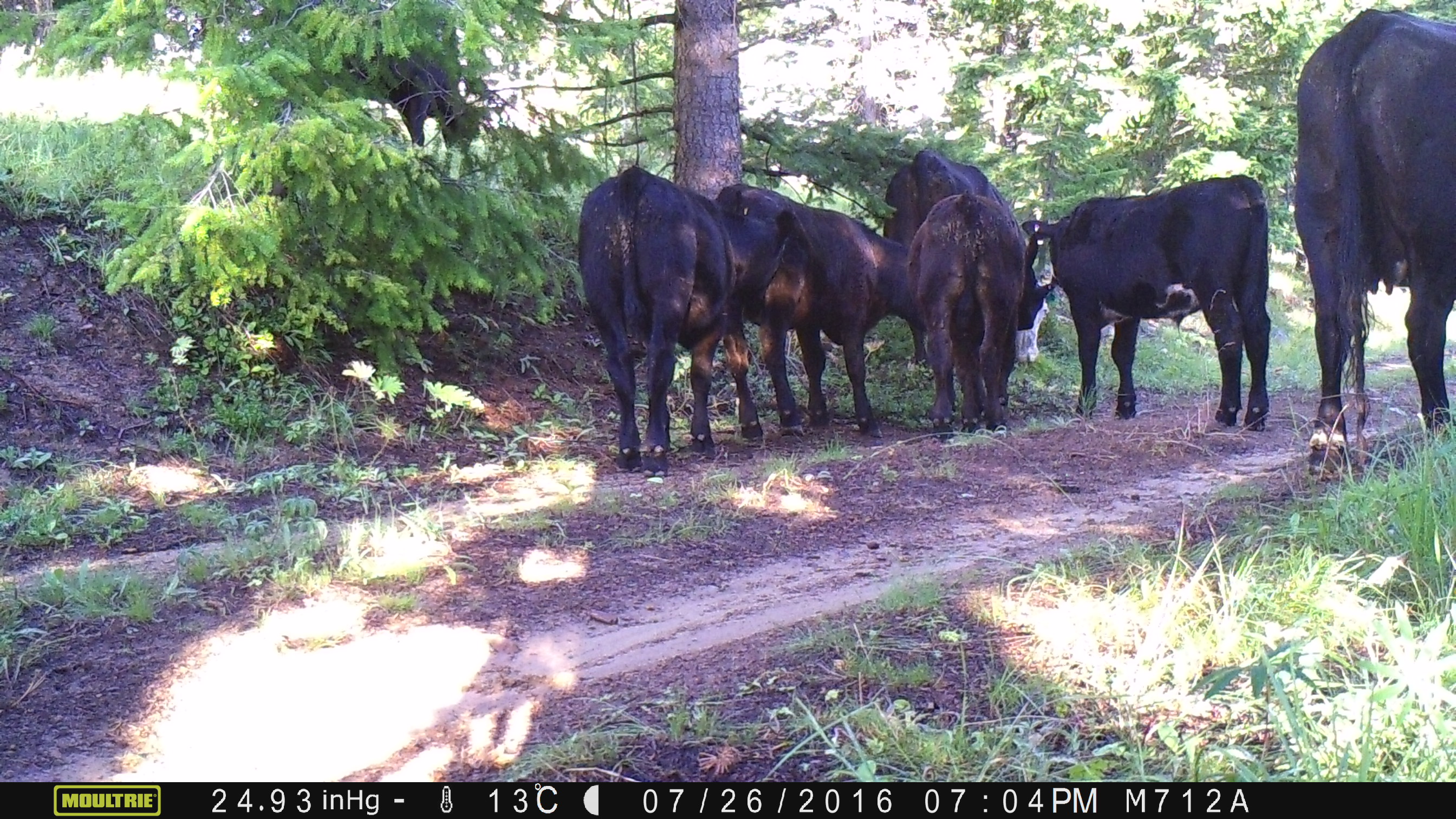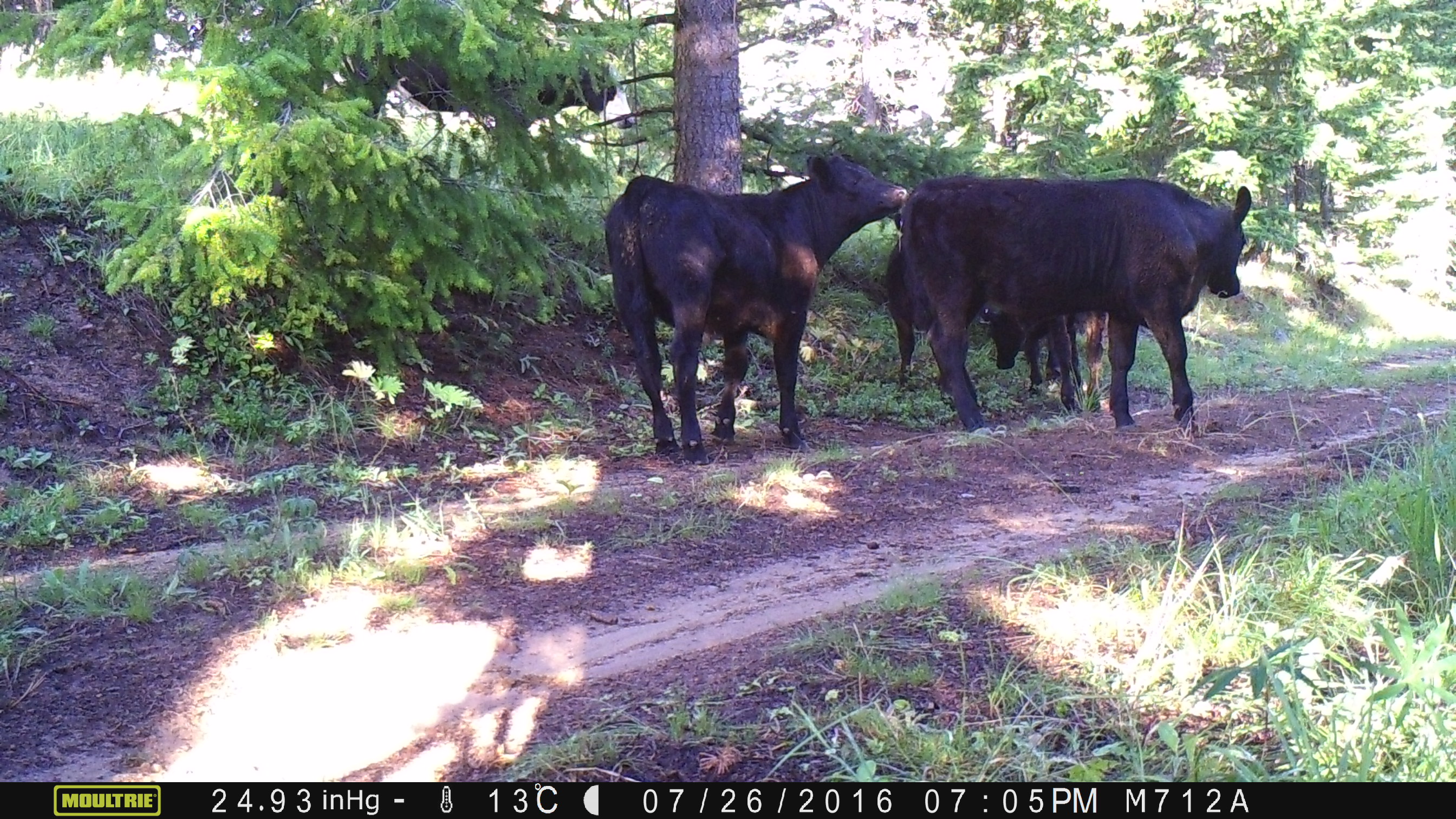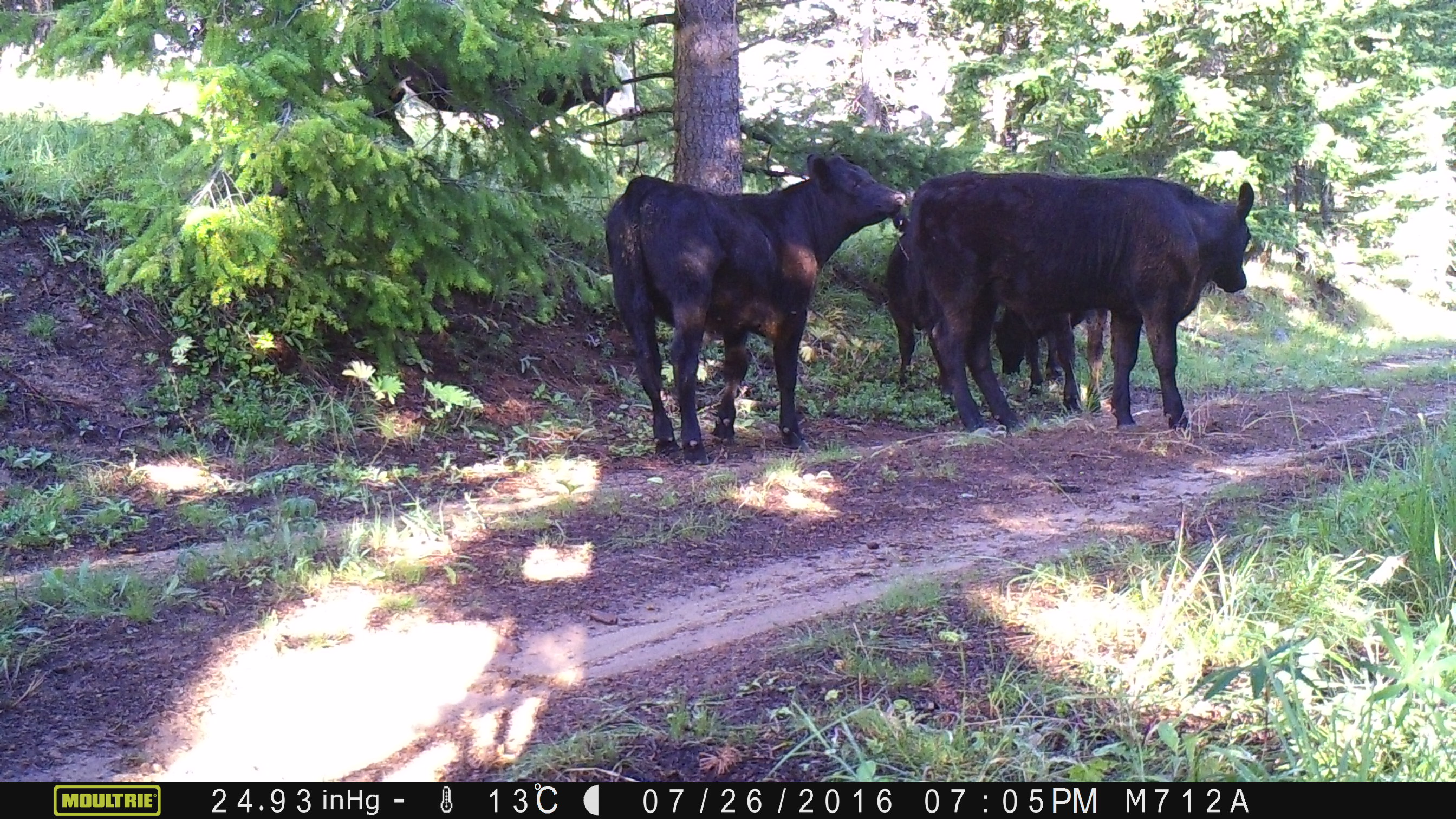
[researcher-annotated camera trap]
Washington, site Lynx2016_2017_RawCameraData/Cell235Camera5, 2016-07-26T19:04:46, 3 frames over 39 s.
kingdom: Animalia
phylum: Chordata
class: Mammalia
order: Artiodactyla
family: Bovidae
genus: Bos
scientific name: Bos taurus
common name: domestic cattle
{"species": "domestic cattle (Bos taurus)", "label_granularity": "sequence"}